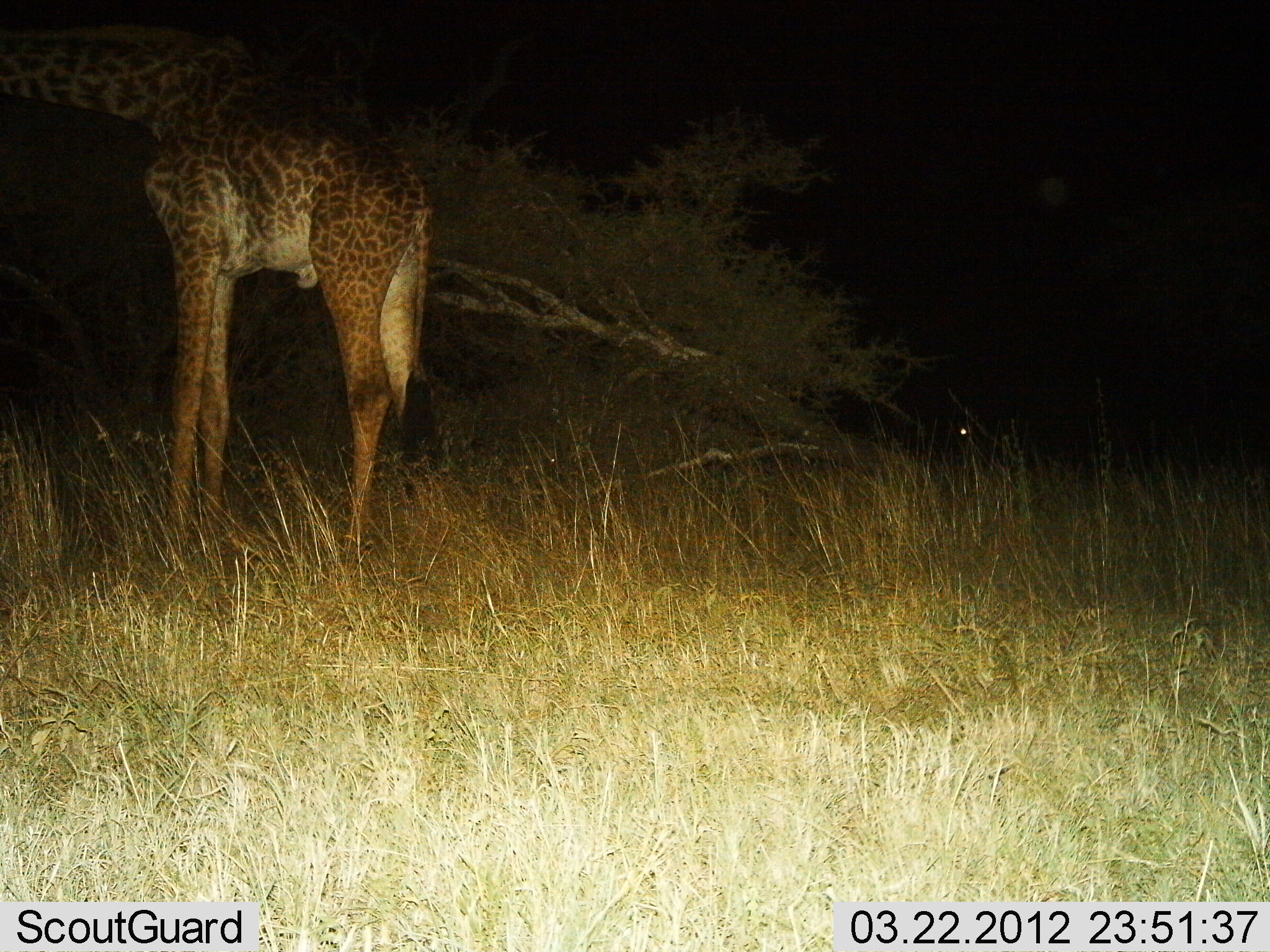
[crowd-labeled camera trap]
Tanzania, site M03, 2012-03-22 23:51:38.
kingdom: Animalia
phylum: Chordata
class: Mammalia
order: Artiodactyla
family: Giraffidae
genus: Giraffa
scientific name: Giraffa camelopardalis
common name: giraffe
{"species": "giraffe (Giraffa camelopardalis)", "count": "1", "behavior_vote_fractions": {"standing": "72%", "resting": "0%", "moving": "0%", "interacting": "0%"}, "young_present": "0%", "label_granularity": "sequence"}